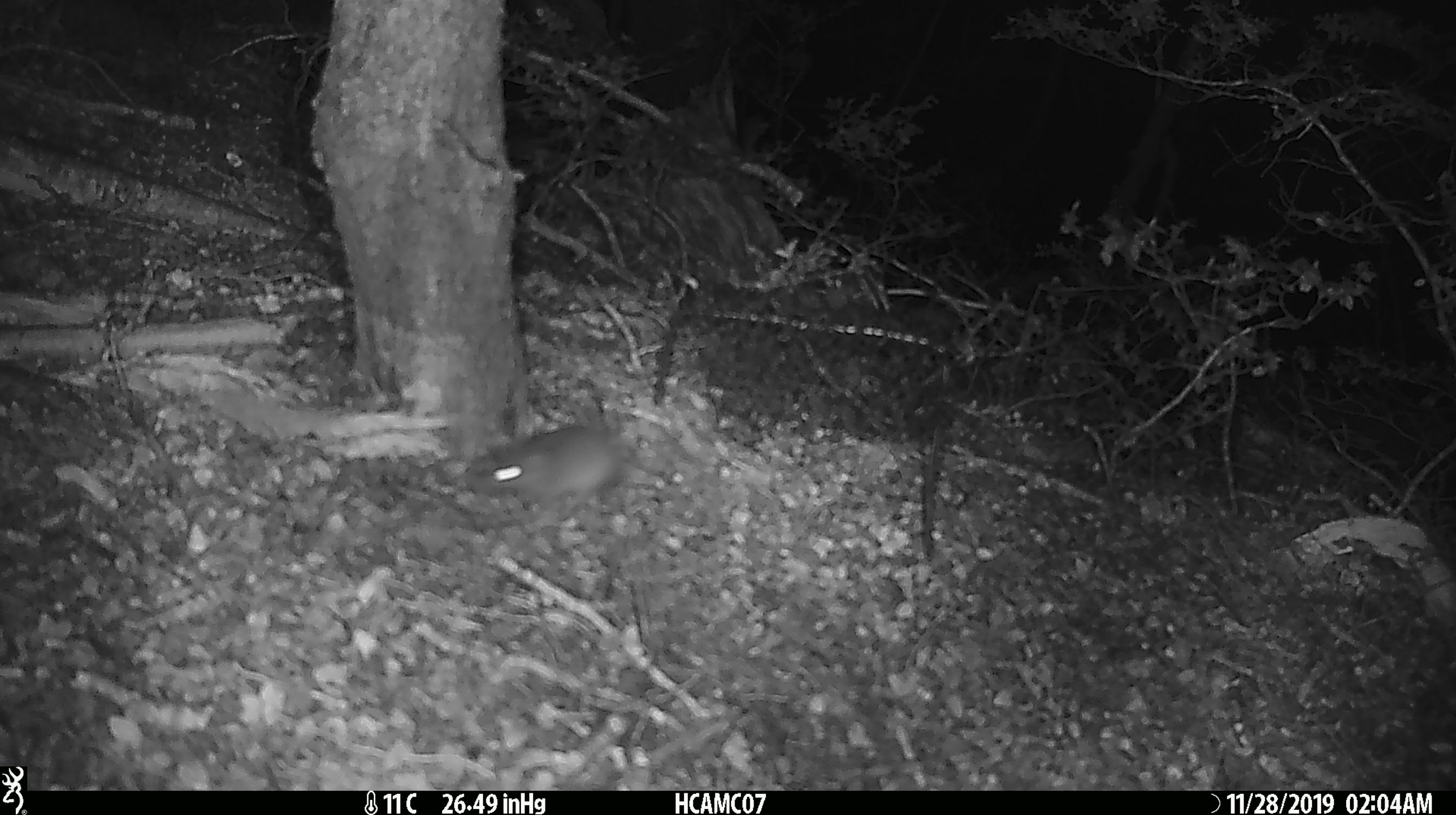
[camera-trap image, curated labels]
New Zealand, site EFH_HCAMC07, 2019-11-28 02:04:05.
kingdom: Animalia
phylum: Chordata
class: Mammalia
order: Rodentia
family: Muridae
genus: Mus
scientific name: Mus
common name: mouse